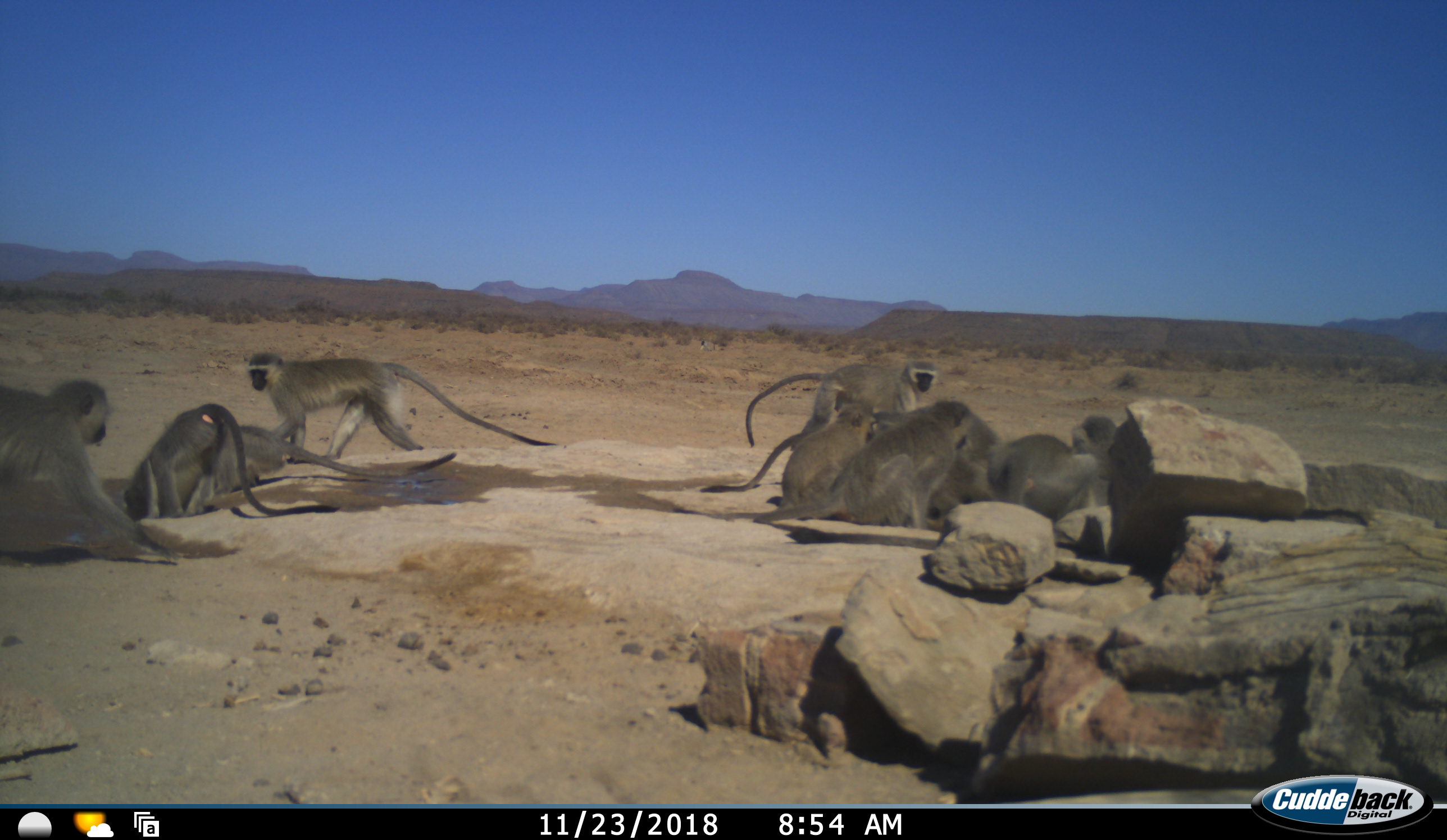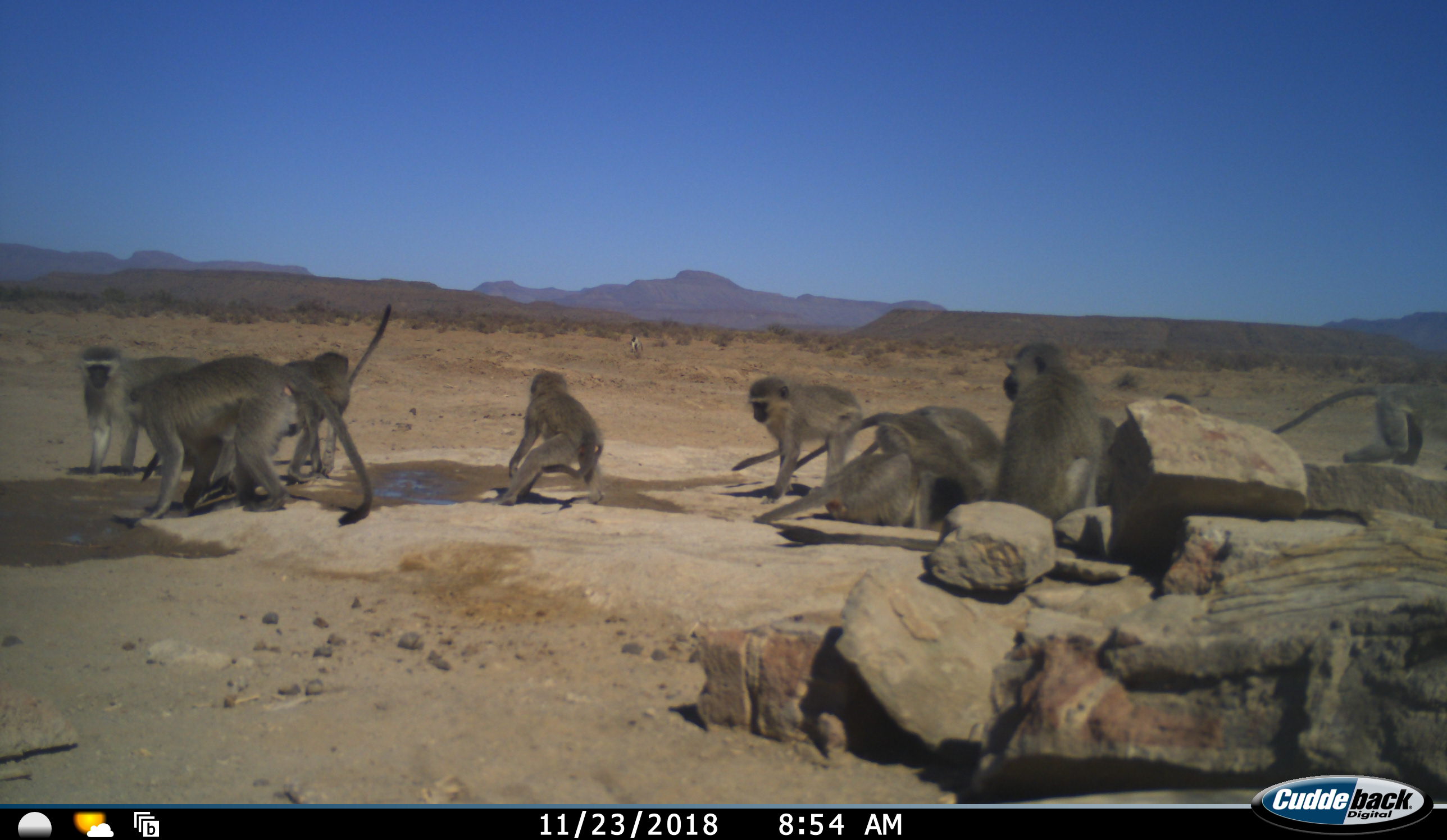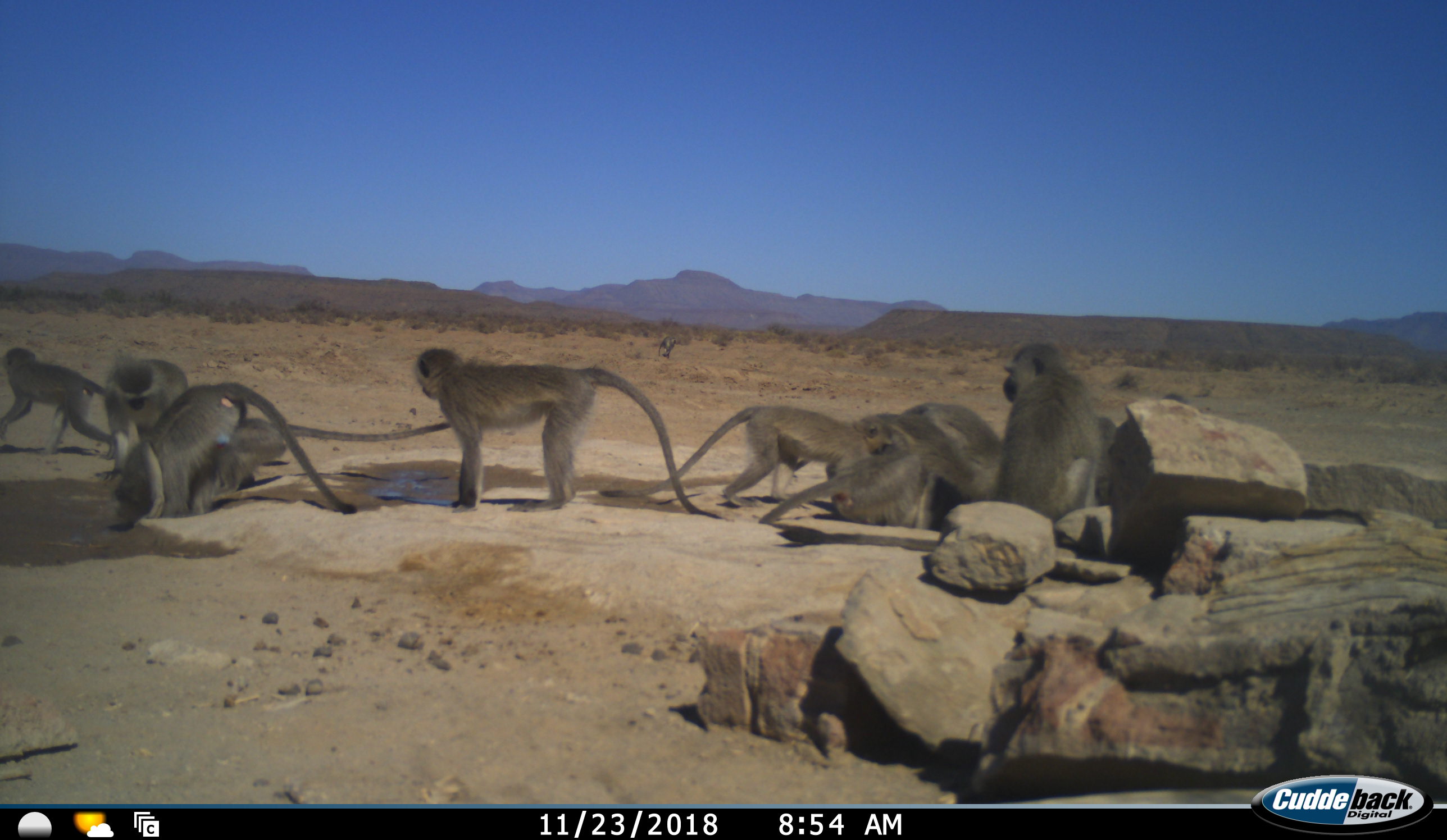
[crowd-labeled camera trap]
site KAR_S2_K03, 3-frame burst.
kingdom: Animalia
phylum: Chordata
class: Mammalia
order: Primates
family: Cercopithecidae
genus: Chlorocebus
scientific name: Chlorocebus pygerythrus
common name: vervet monkey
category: monkeyvervet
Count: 10.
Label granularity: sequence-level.